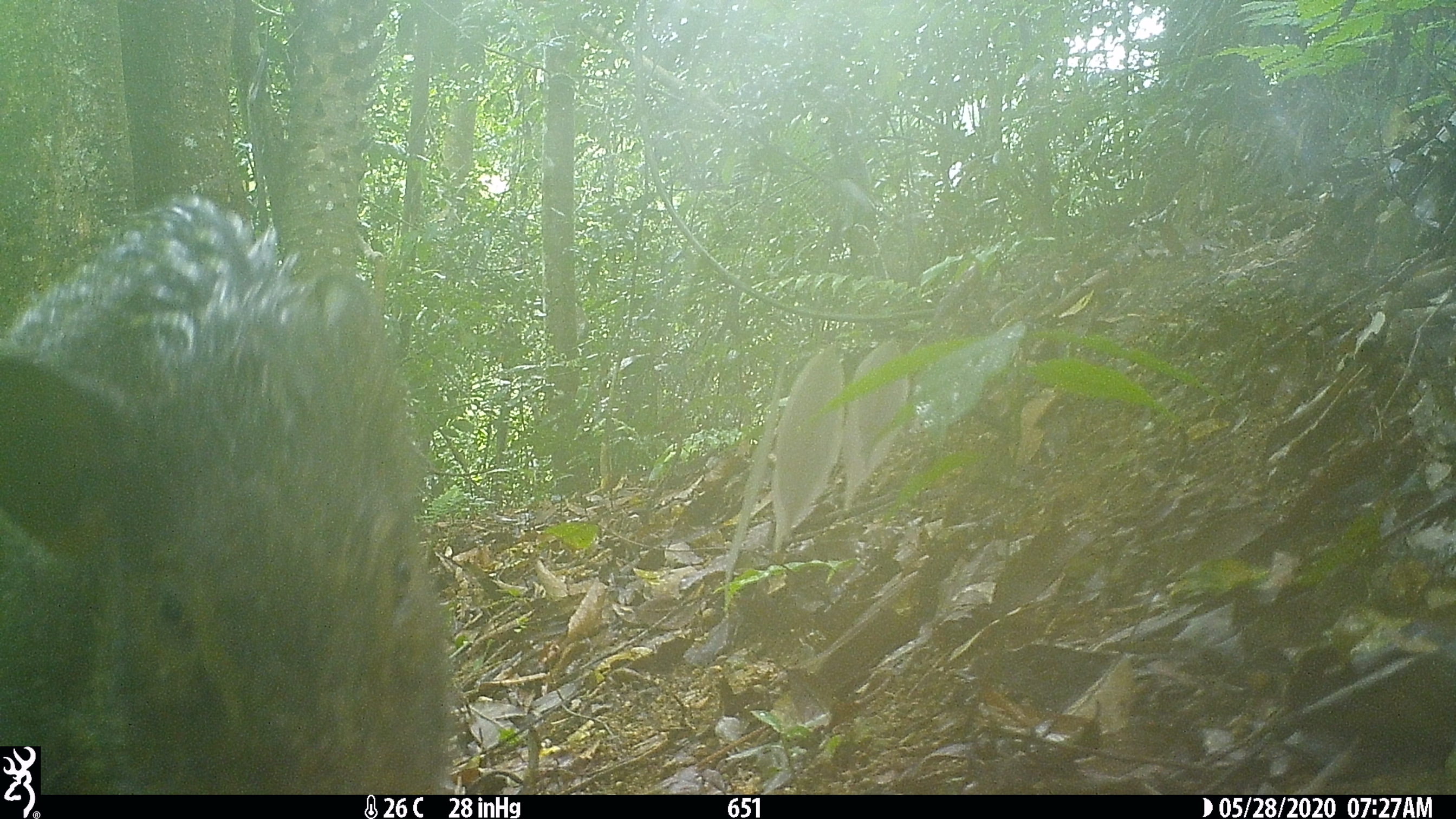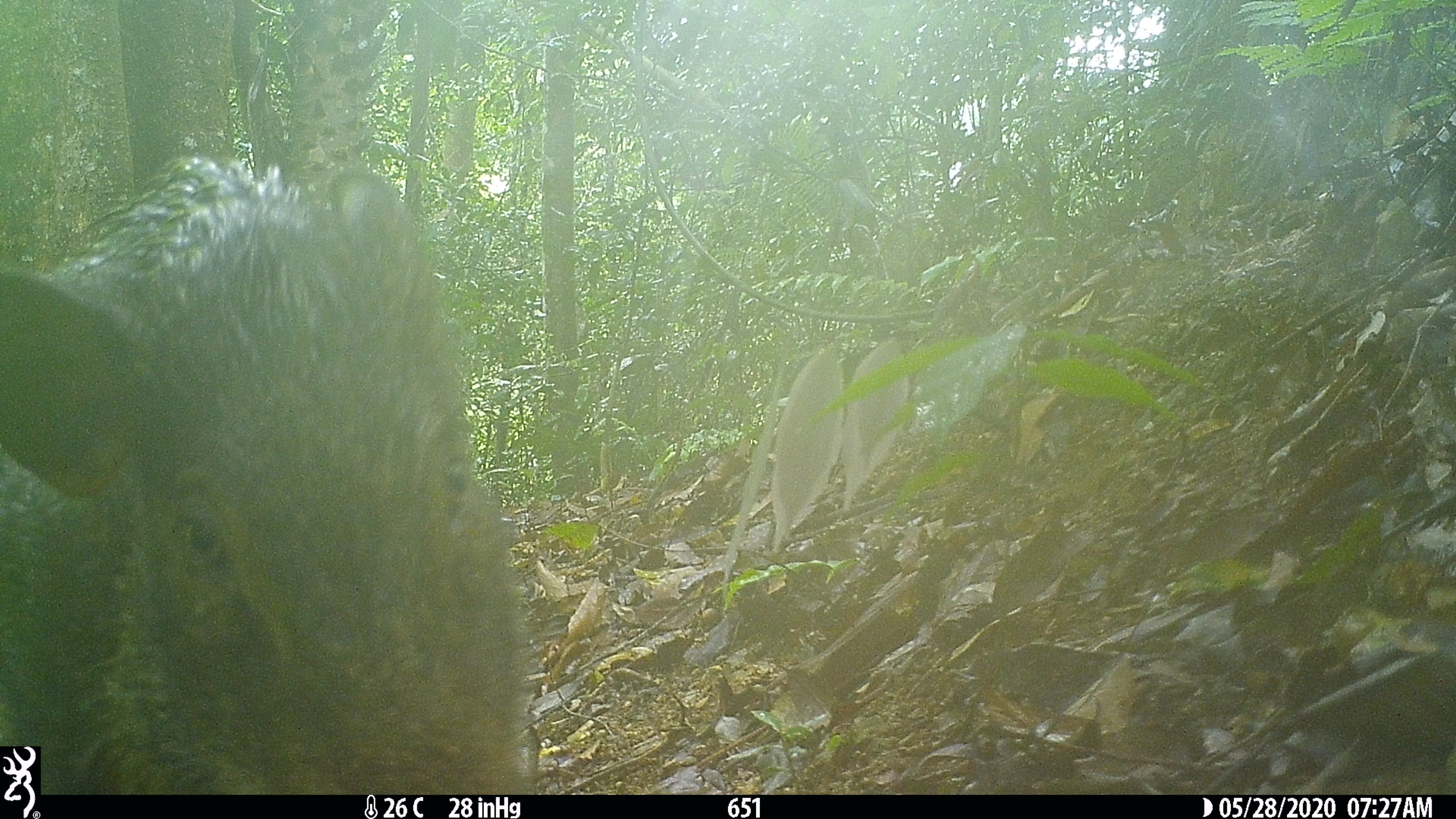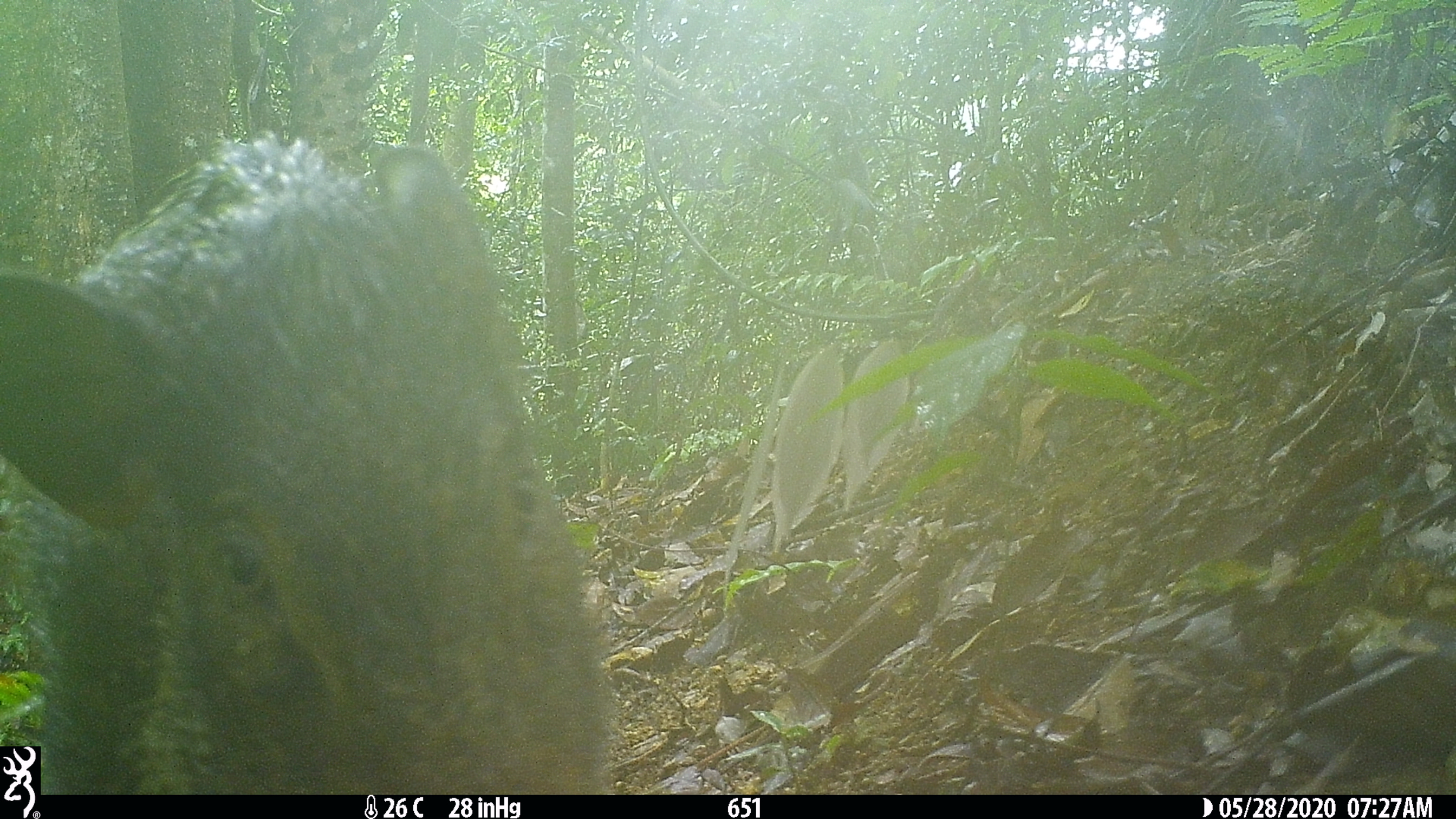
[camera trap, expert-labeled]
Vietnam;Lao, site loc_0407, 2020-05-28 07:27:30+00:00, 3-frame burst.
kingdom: Animalia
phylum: Chordata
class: Mammalia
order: Artiodactyla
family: Suidae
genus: Sus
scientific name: Sus scrofa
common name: eurasian wild pig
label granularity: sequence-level